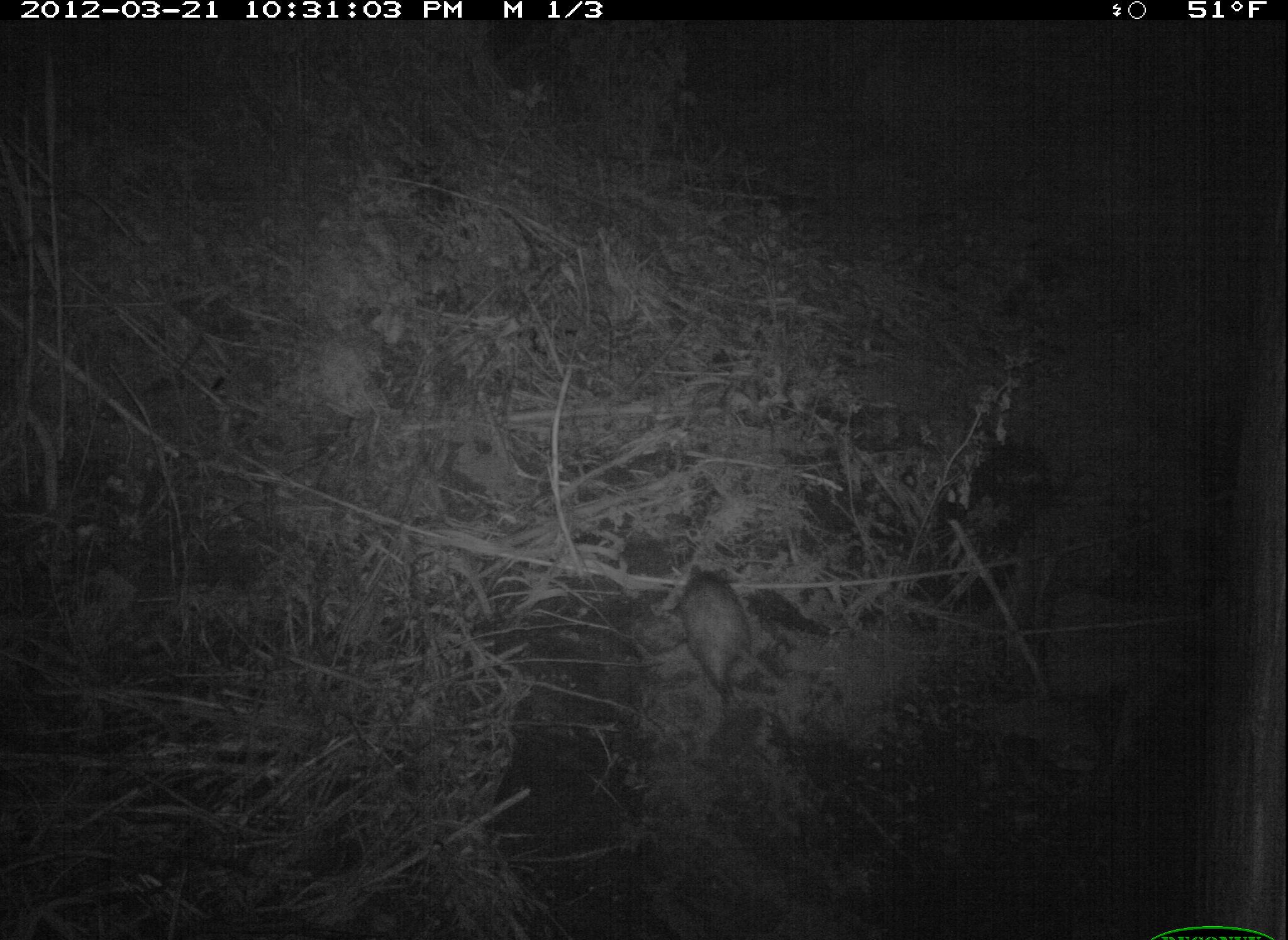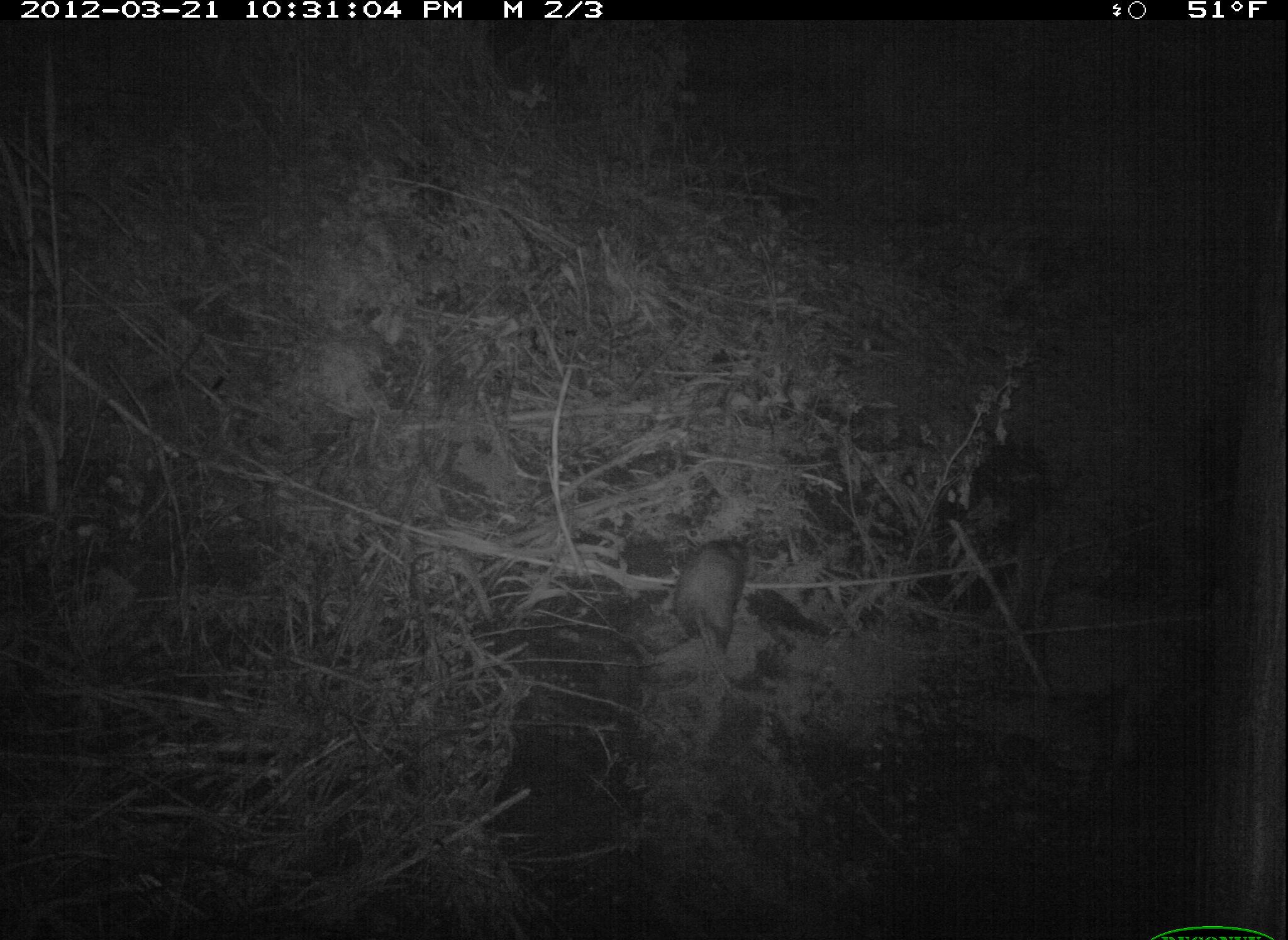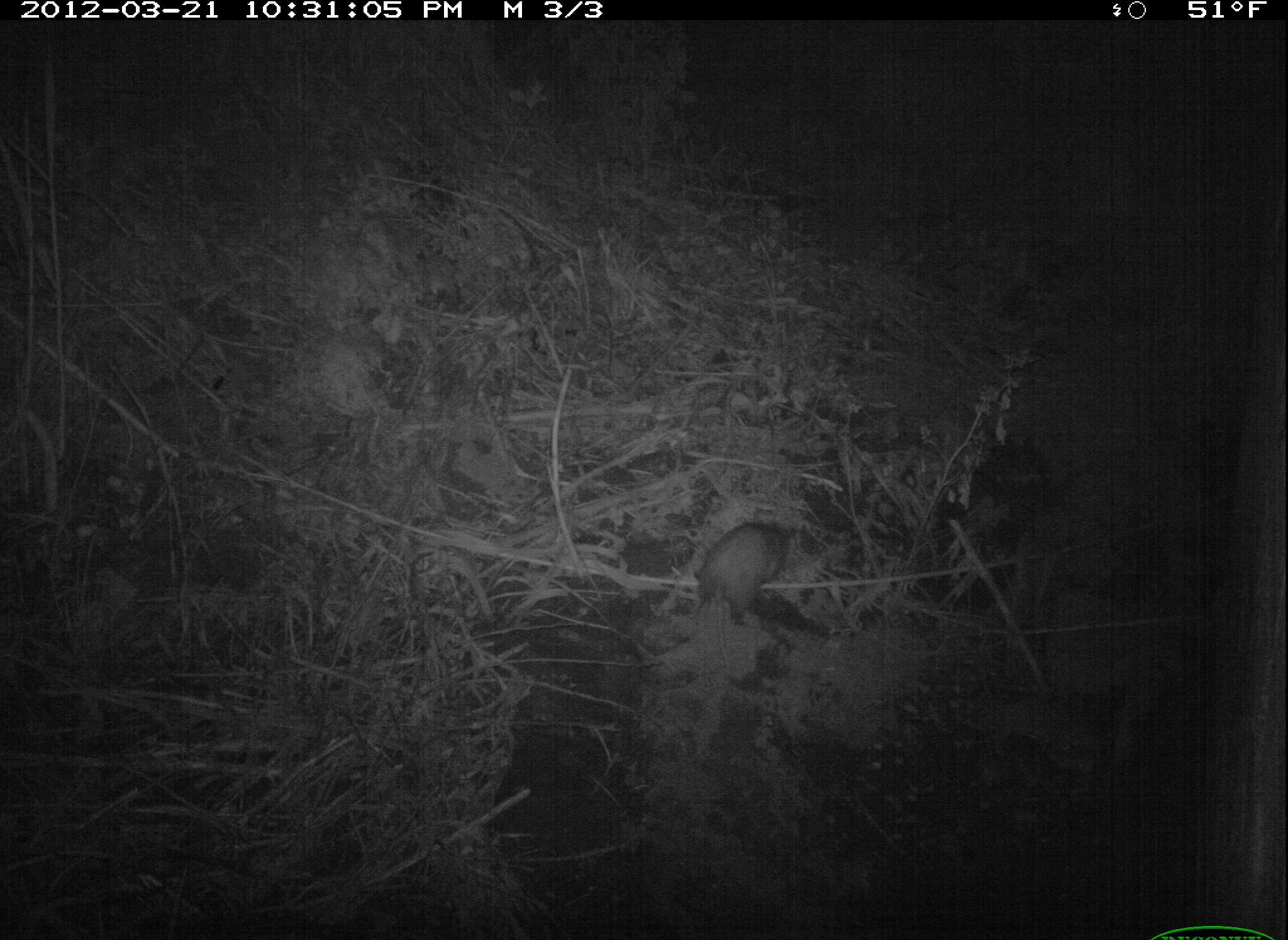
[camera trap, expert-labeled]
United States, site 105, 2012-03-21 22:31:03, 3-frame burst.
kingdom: Animalia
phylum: Chordata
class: Mammalia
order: Didelphimorphia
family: Didelphidae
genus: Didelphis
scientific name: Didelphis virginiana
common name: virginia opossum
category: opossum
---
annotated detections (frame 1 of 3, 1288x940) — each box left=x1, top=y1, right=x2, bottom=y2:
opossum: left=673, top=552, right=772, bottom=728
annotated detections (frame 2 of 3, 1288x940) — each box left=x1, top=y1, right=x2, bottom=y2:
opossum: left=671, top=520, right=770, bottom=710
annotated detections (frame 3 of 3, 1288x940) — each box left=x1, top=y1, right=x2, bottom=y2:
opossum: left=687, top=511, right=805, bottom=654